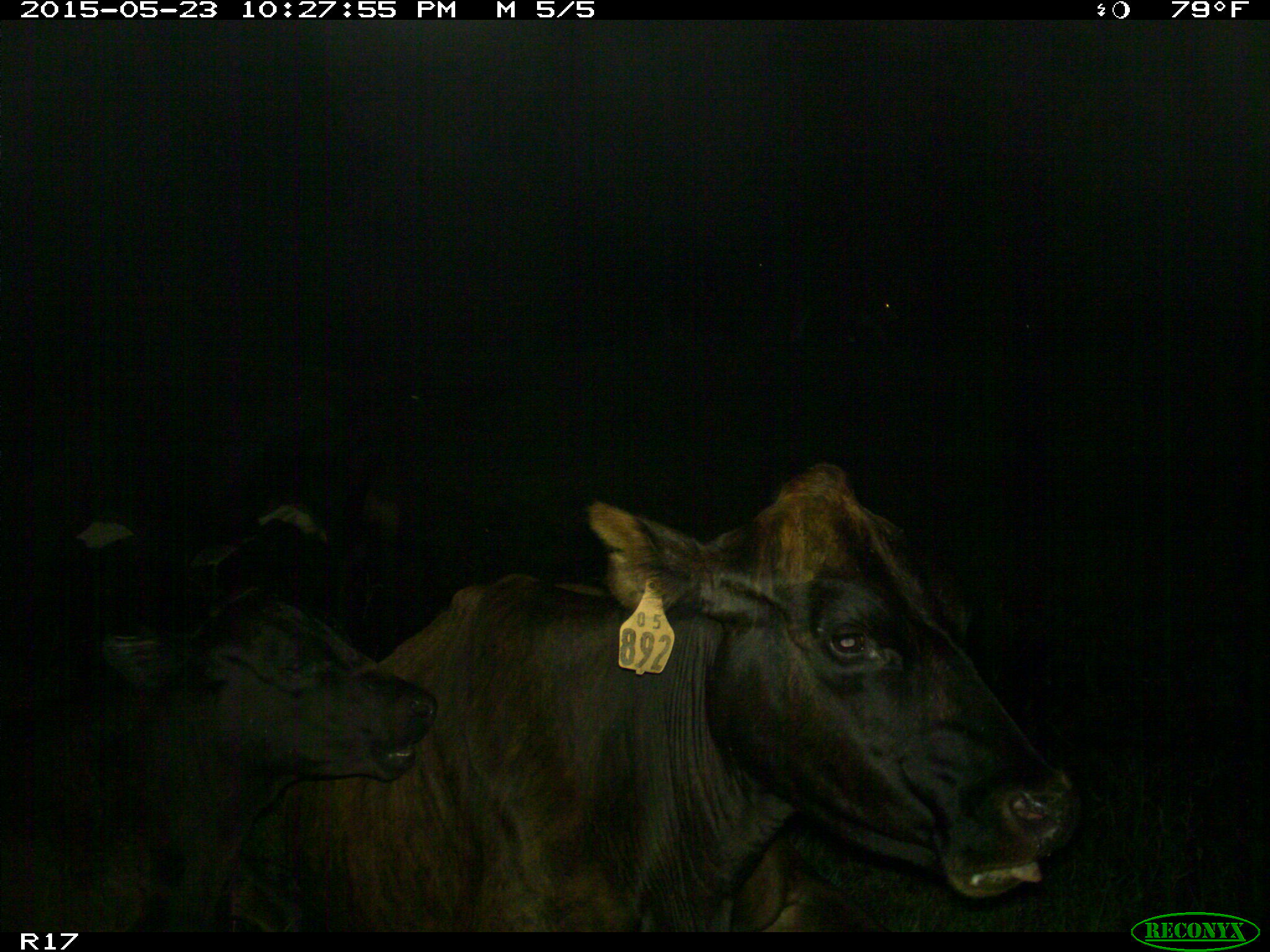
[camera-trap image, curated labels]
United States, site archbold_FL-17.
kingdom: Animalia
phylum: Chordata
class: Mammalia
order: Artiodactyla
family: Bovidae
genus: Bos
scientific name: Bos taurus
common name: domestic cow